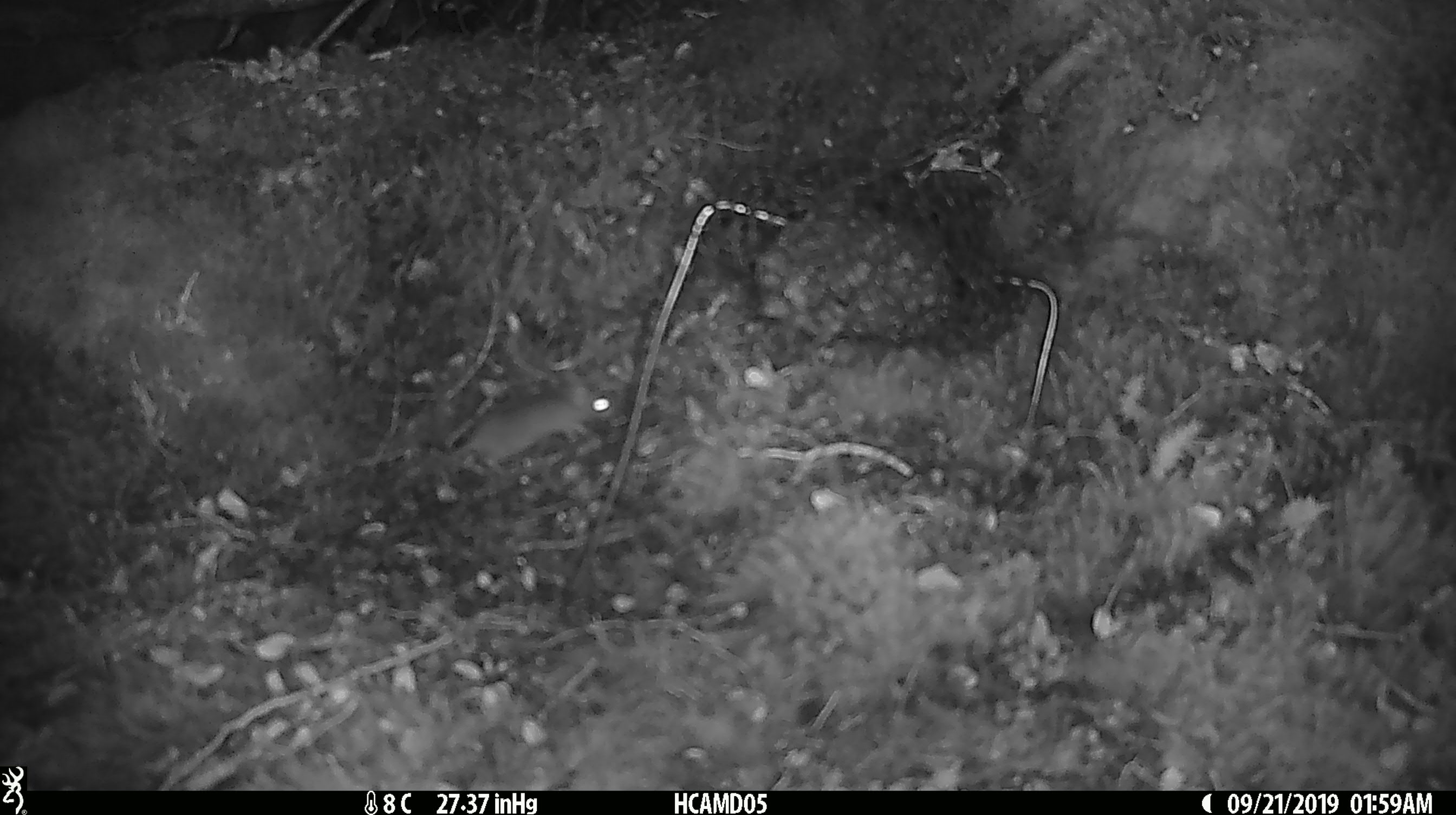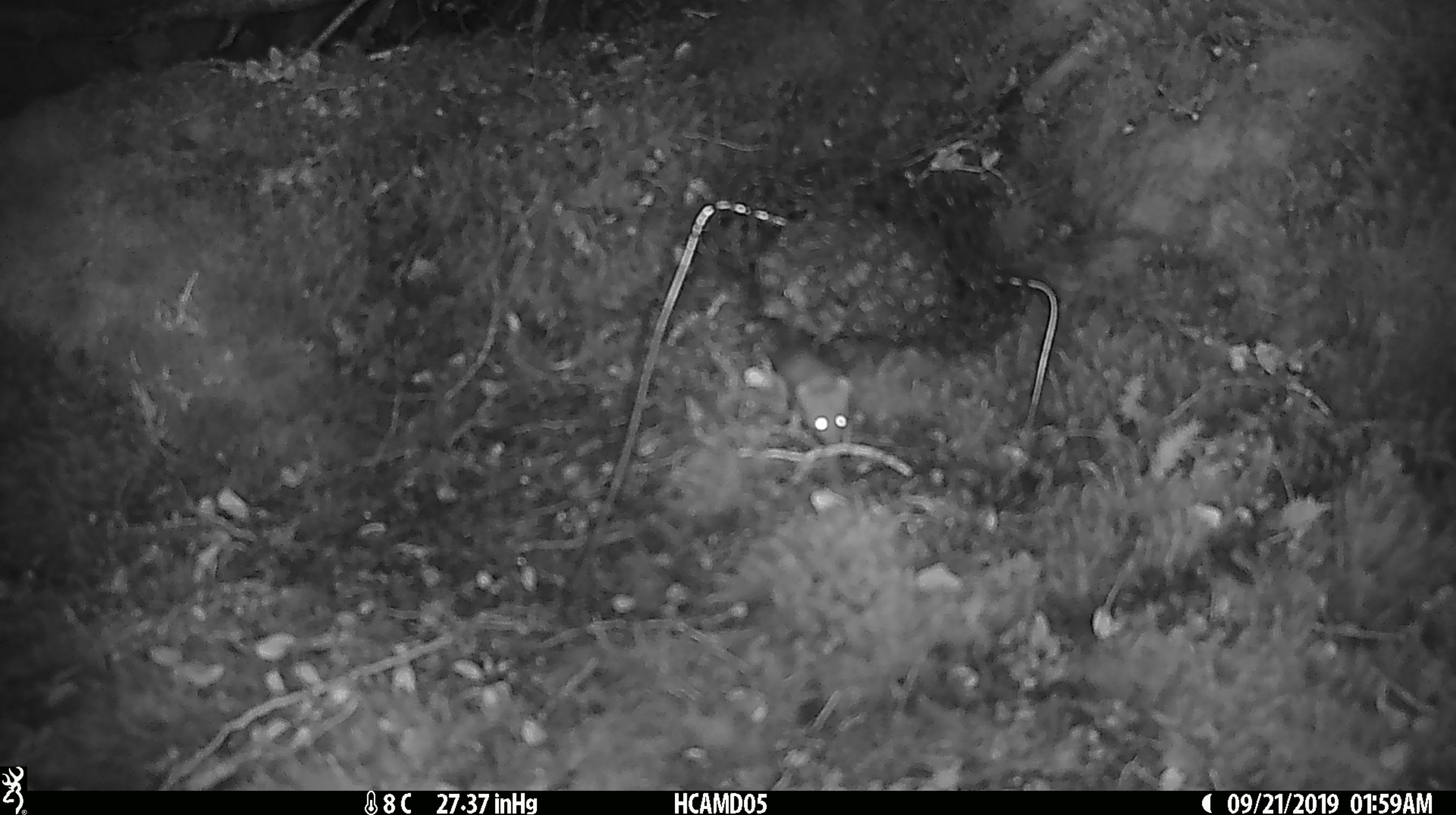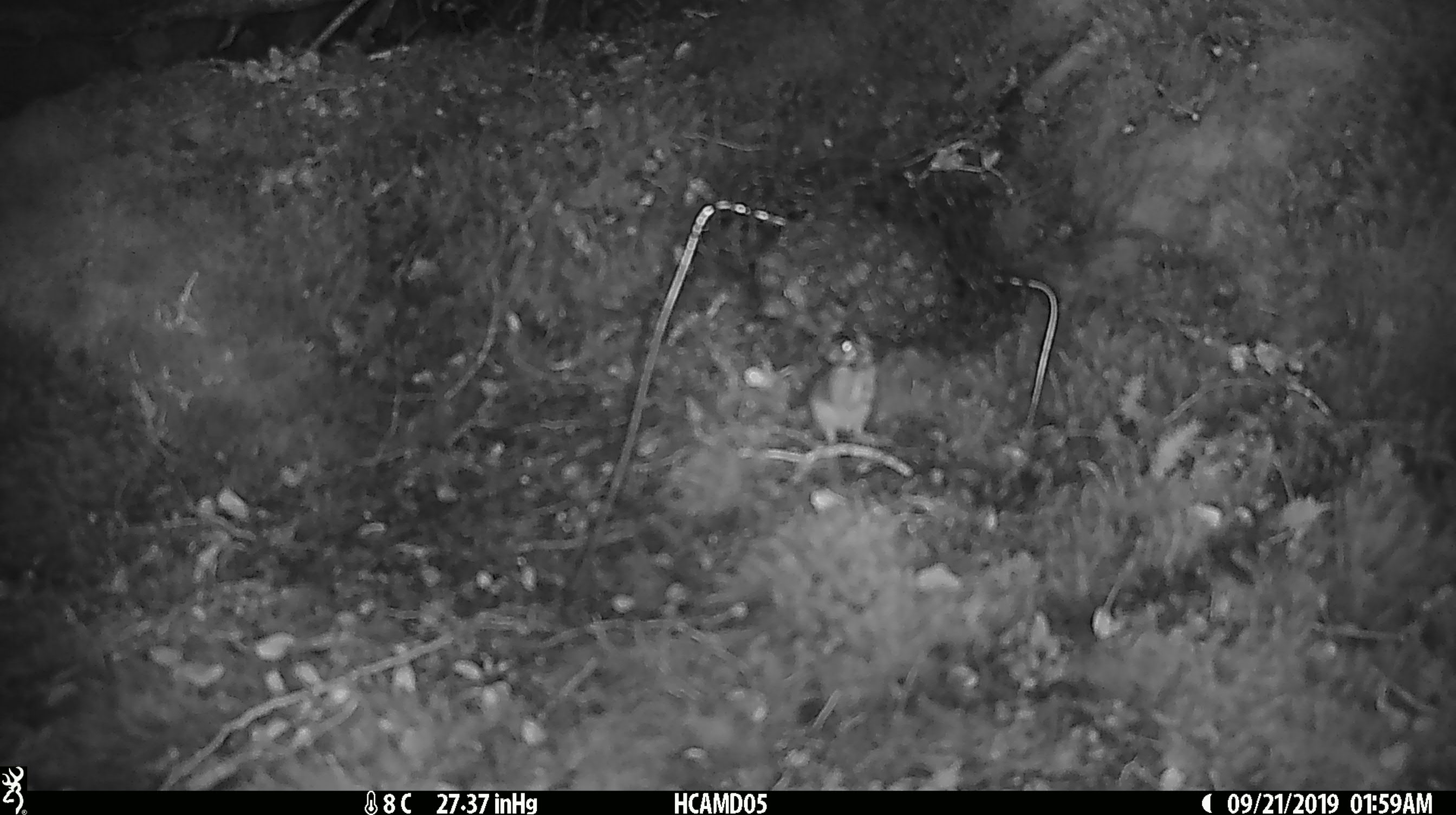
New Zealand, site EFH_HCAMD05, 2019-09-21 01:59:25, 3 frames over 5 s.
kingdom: Animalia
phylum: Chordata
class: Mammalia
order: Rodentia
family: Muridae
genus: Mus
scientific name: Mus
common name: mouse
Mouse (Mus).